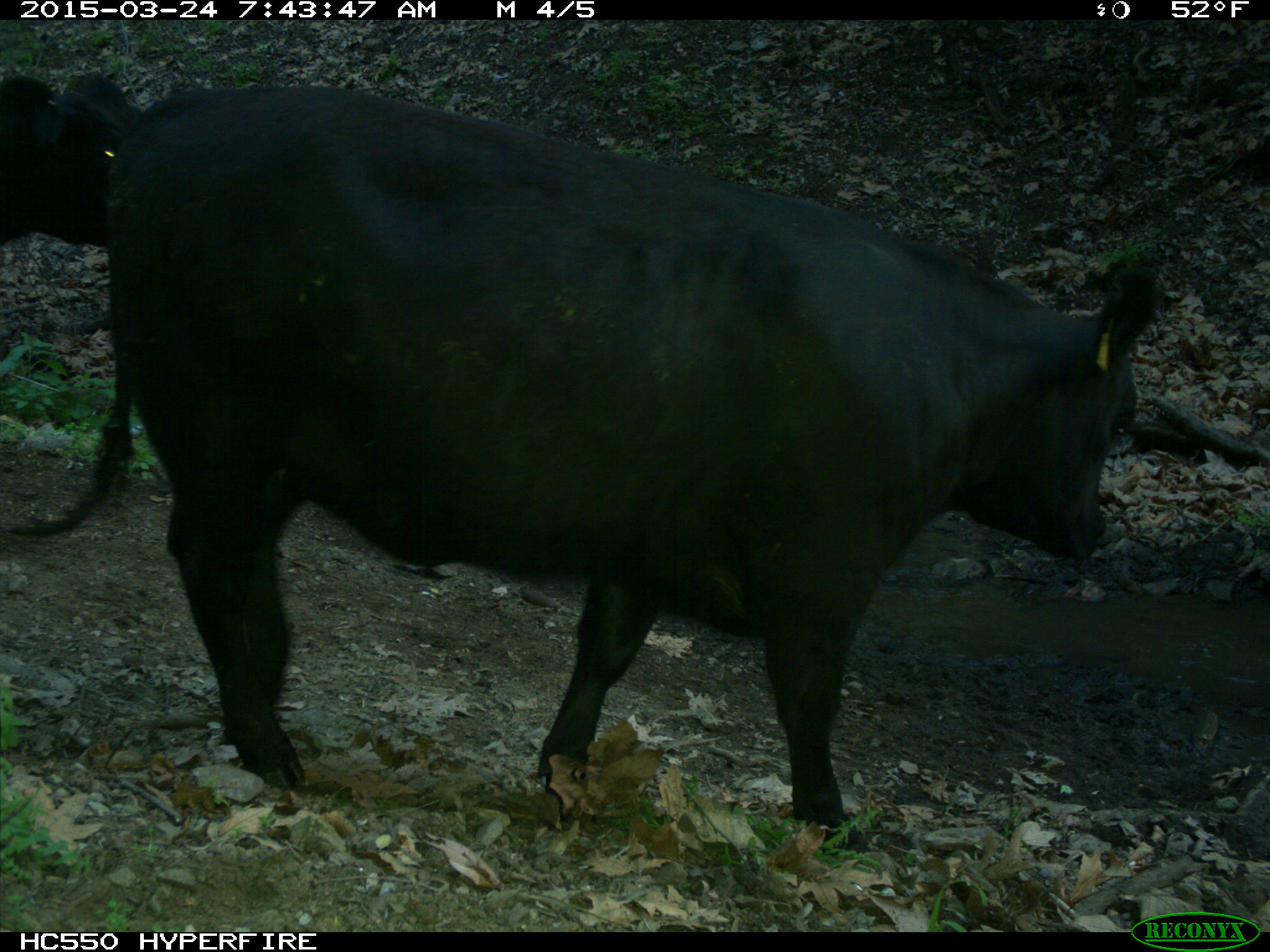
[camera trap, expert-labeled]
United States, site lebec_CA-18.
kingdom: Animalia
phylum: Chordata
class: Mammalia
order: Artiodactyla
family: Bovidae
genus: Bos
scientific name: Bos taurus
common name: domestic cow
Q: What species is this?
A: Bos taurus (domestic cow).